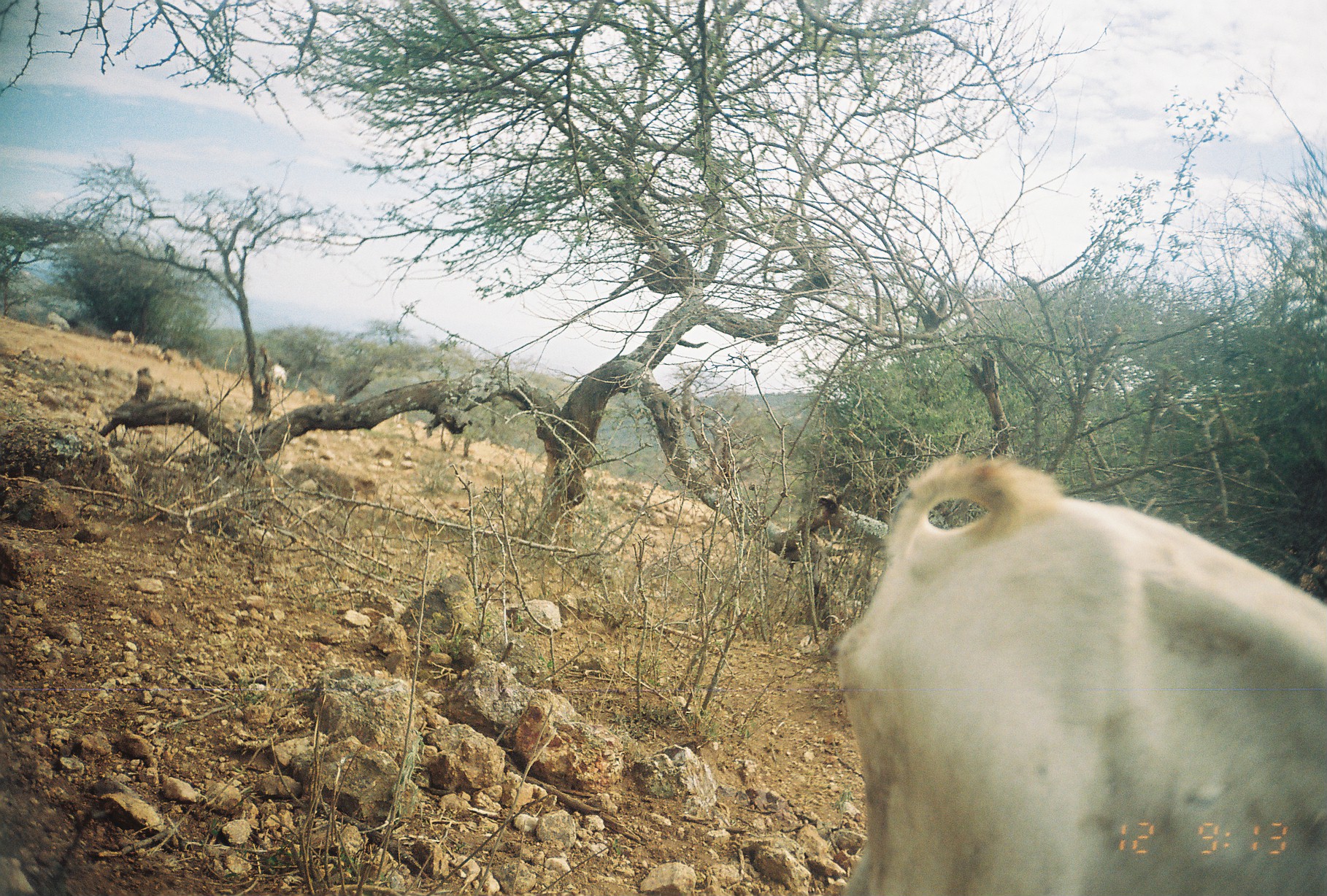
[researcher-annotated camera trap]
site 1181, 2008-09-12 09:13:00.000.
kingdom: Animalia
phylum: Chordata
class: Mammalia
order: Artiodactyla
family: Bovidae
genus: Capra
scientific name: Capra aegagrus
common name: wild goat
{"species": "Capra aegagrus (wild goat)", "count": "2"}